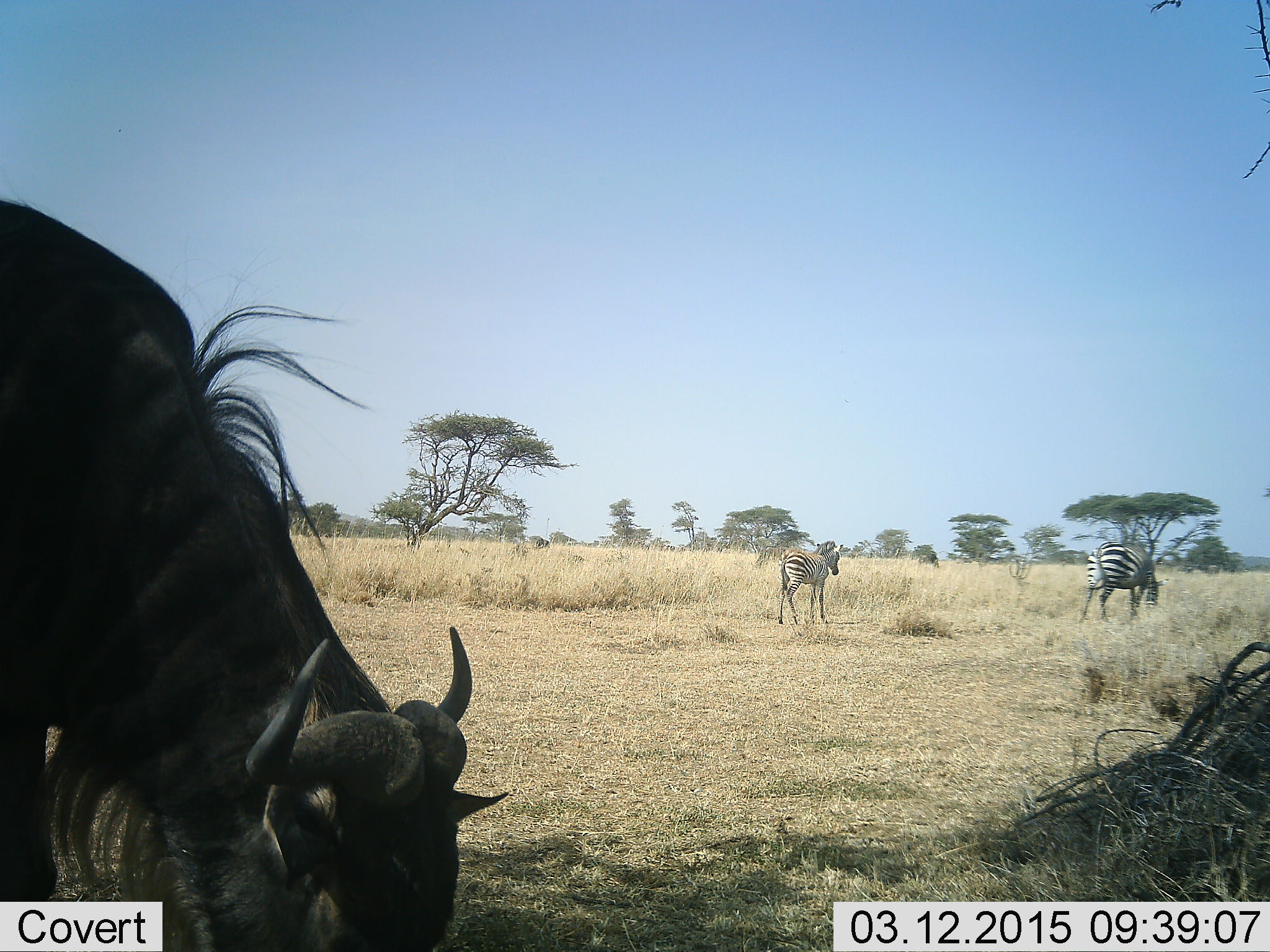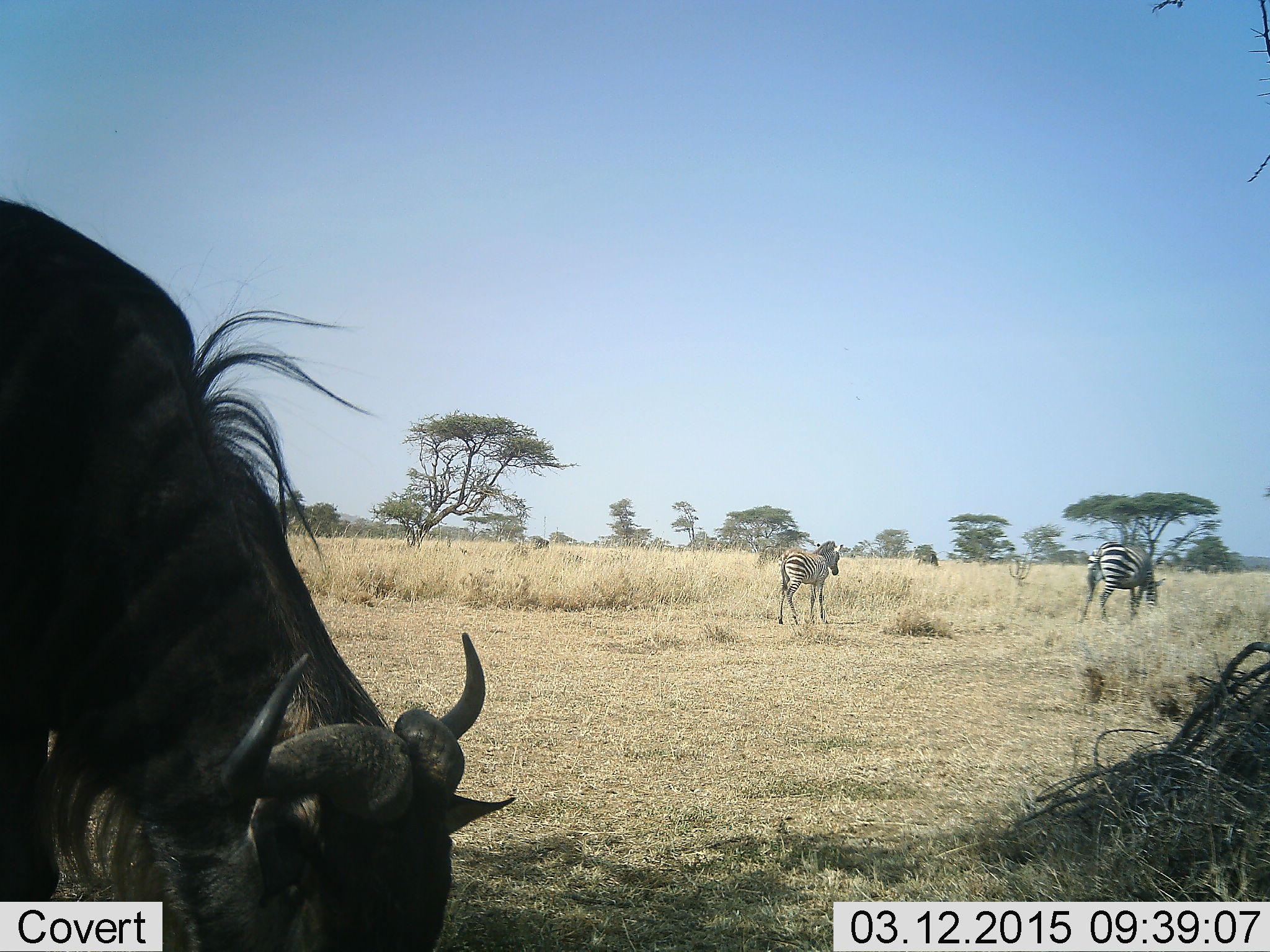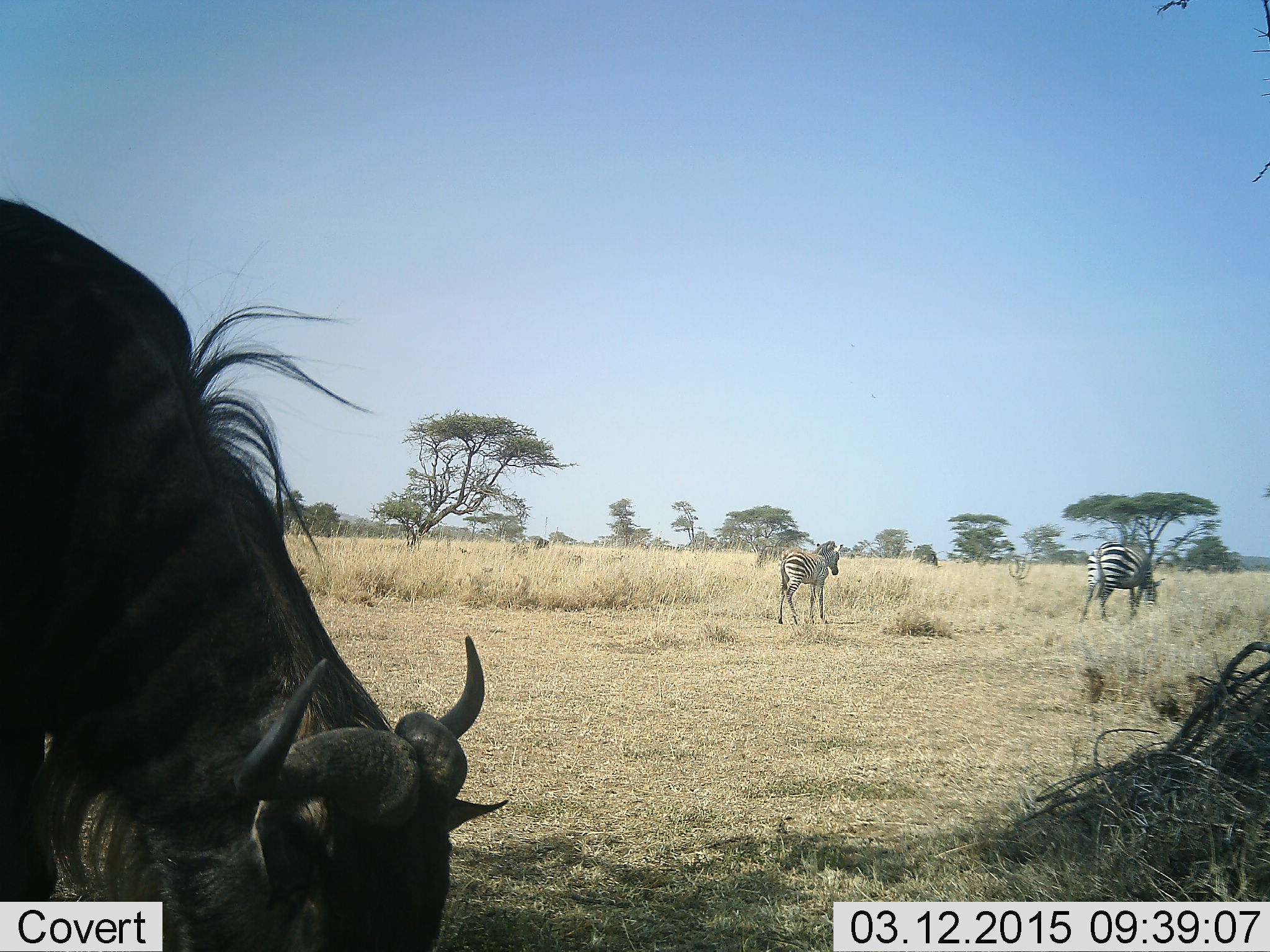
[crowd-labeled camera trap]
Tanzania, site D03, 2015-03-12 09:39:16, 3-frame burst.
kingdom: Animalia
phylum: Chordata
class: Mammalia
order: Artiodactyla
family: Bovidae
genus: Connochaetes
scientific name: Connochaetes taurinus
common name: blue wildebeest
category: wildebeest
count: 1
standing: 9%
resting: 0%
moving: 9%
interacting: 0%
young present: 0%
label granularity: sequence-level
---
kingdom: Animalia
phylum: Chordata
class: Mammalia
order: Perissodactyla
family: Equidae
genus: Equus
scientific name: Equus quagga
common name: plains zebra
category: zebra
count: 2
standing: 80%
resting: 0%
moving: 30%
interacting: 0%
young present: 30%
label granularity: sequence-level